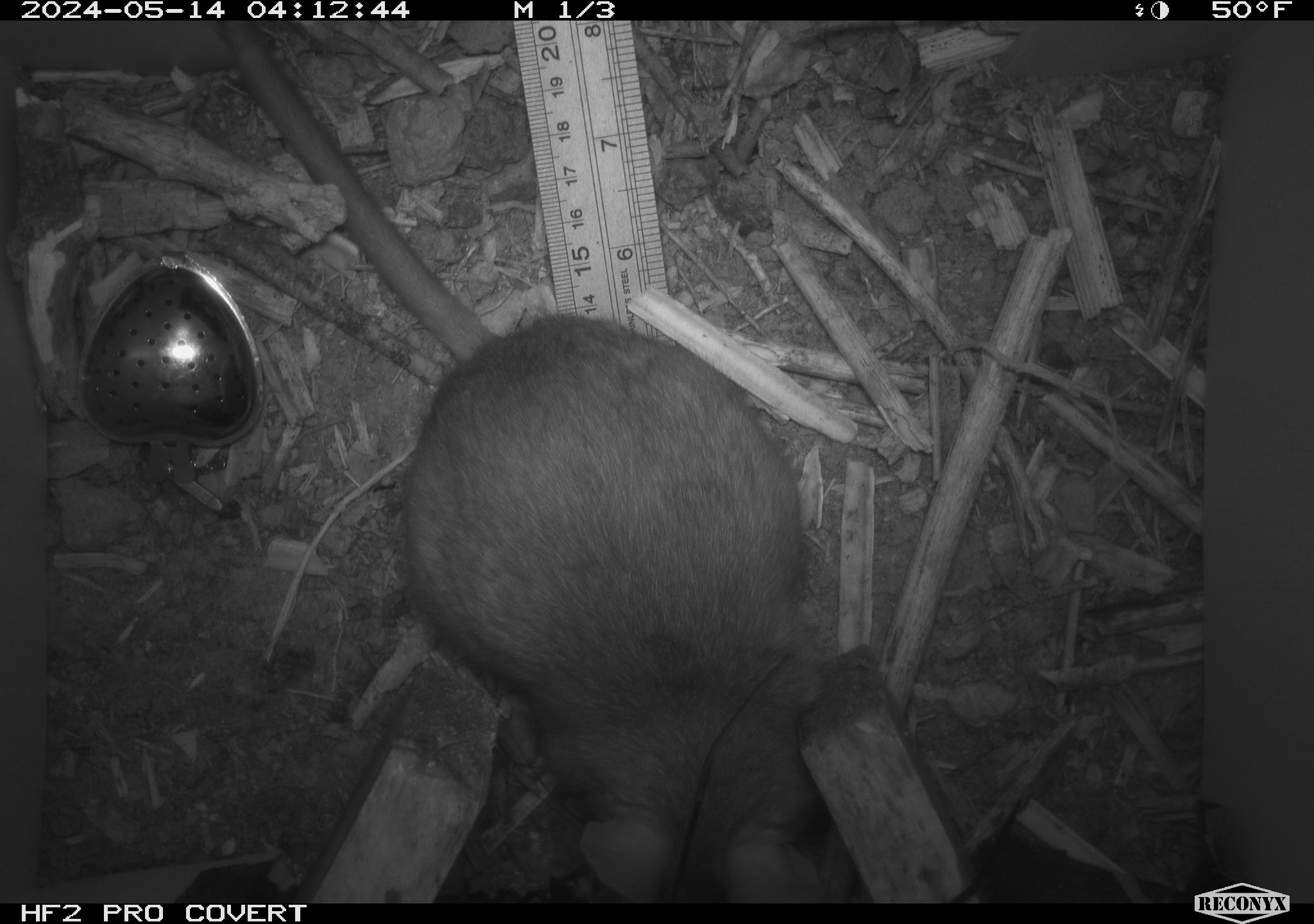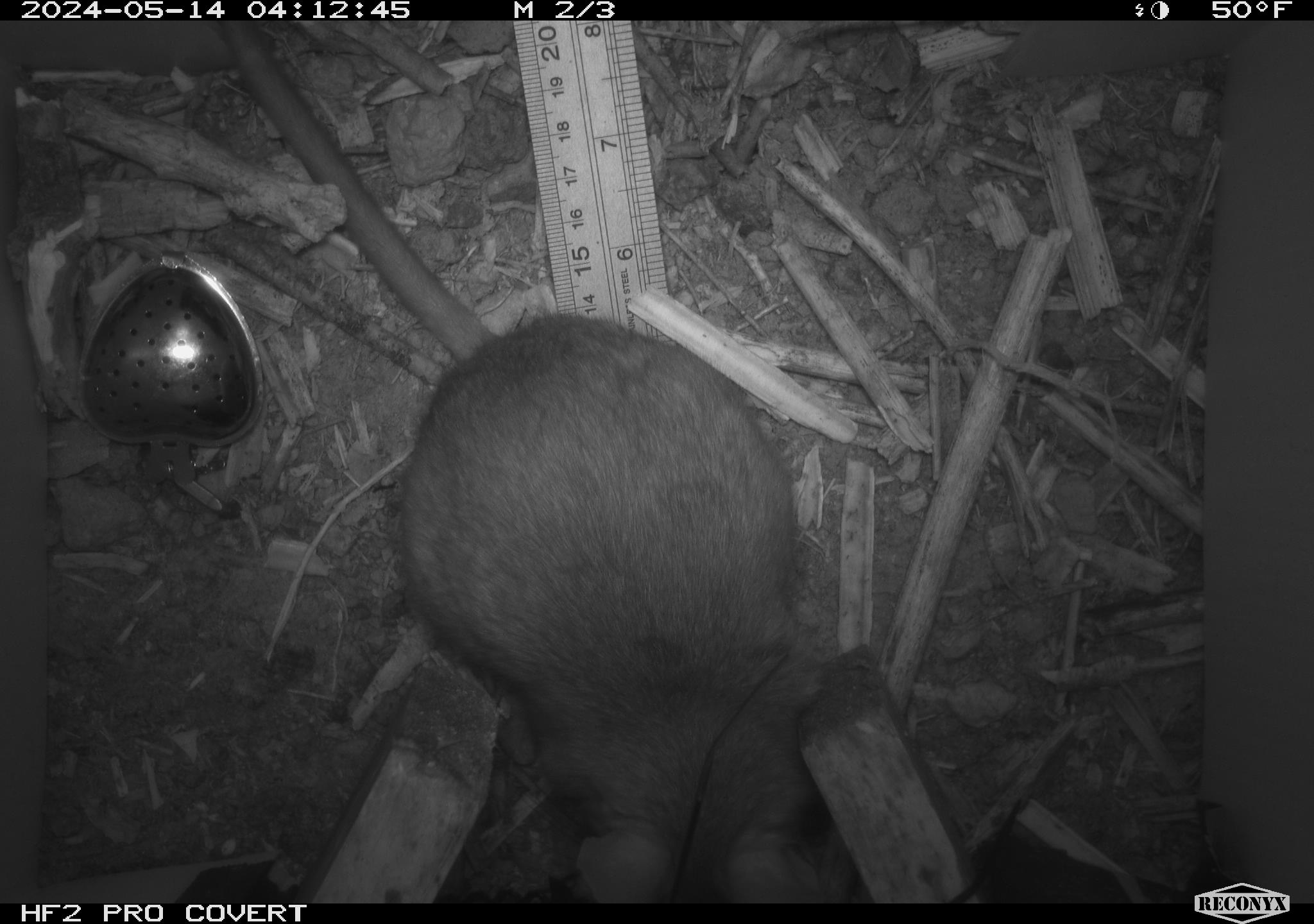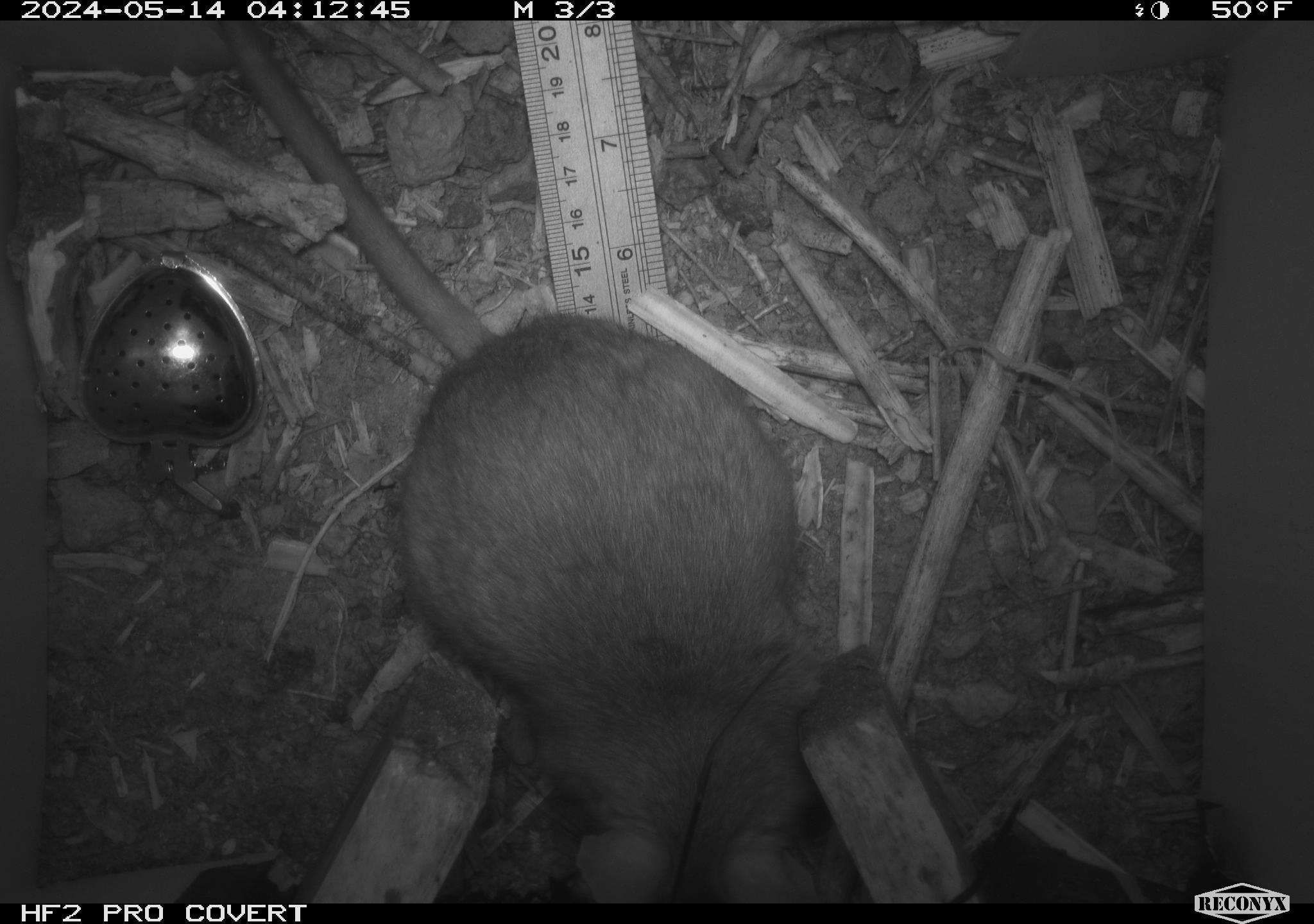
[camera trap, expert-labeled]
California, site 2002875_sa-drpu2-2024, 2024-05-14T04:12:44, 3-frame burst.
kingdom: Animalia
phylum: Chordata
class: Mammalia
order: Rodentia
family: Cricetidae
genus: Neotoma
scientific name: Neotoma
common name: pack rat or woodrat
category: neotoma species